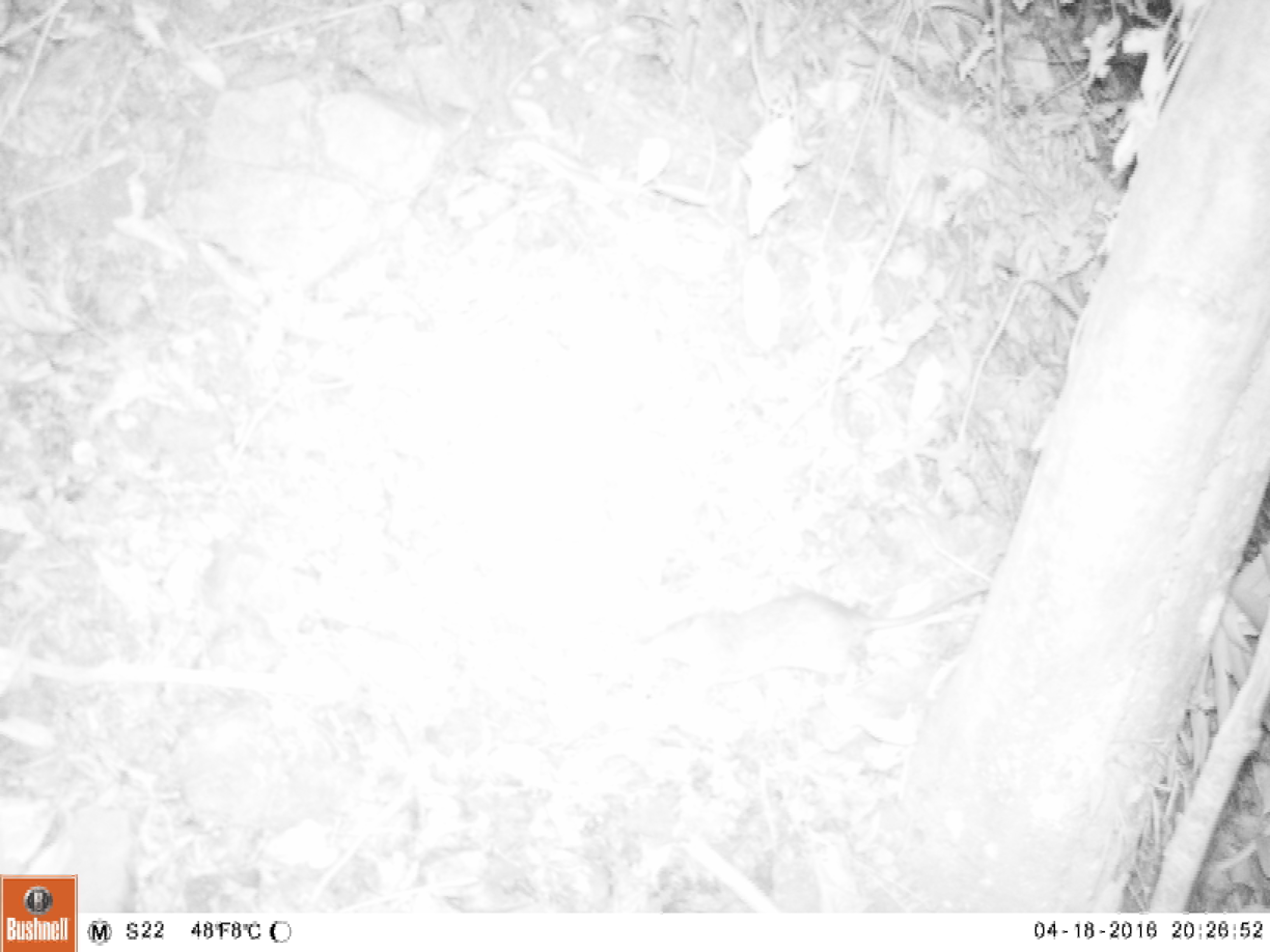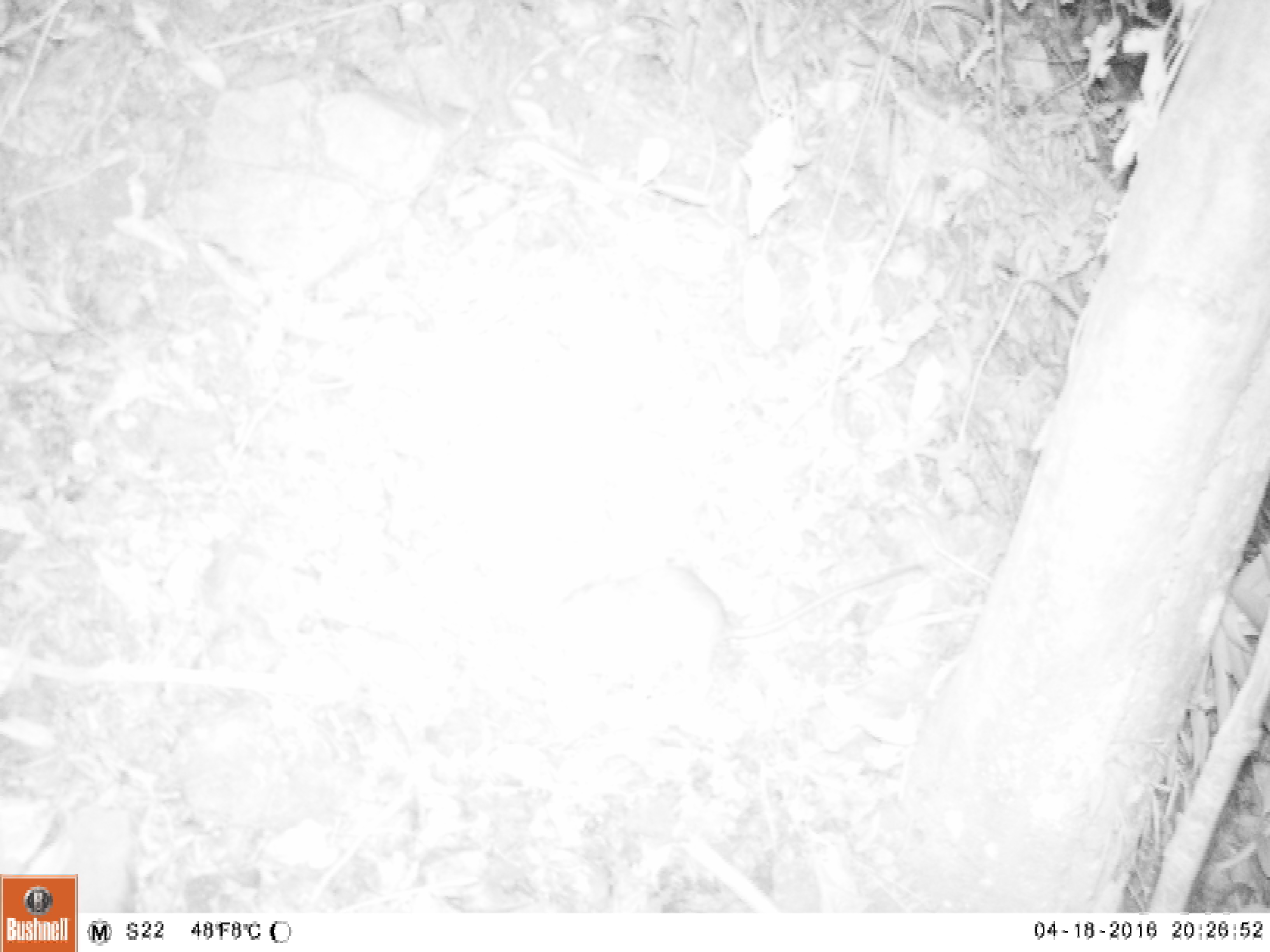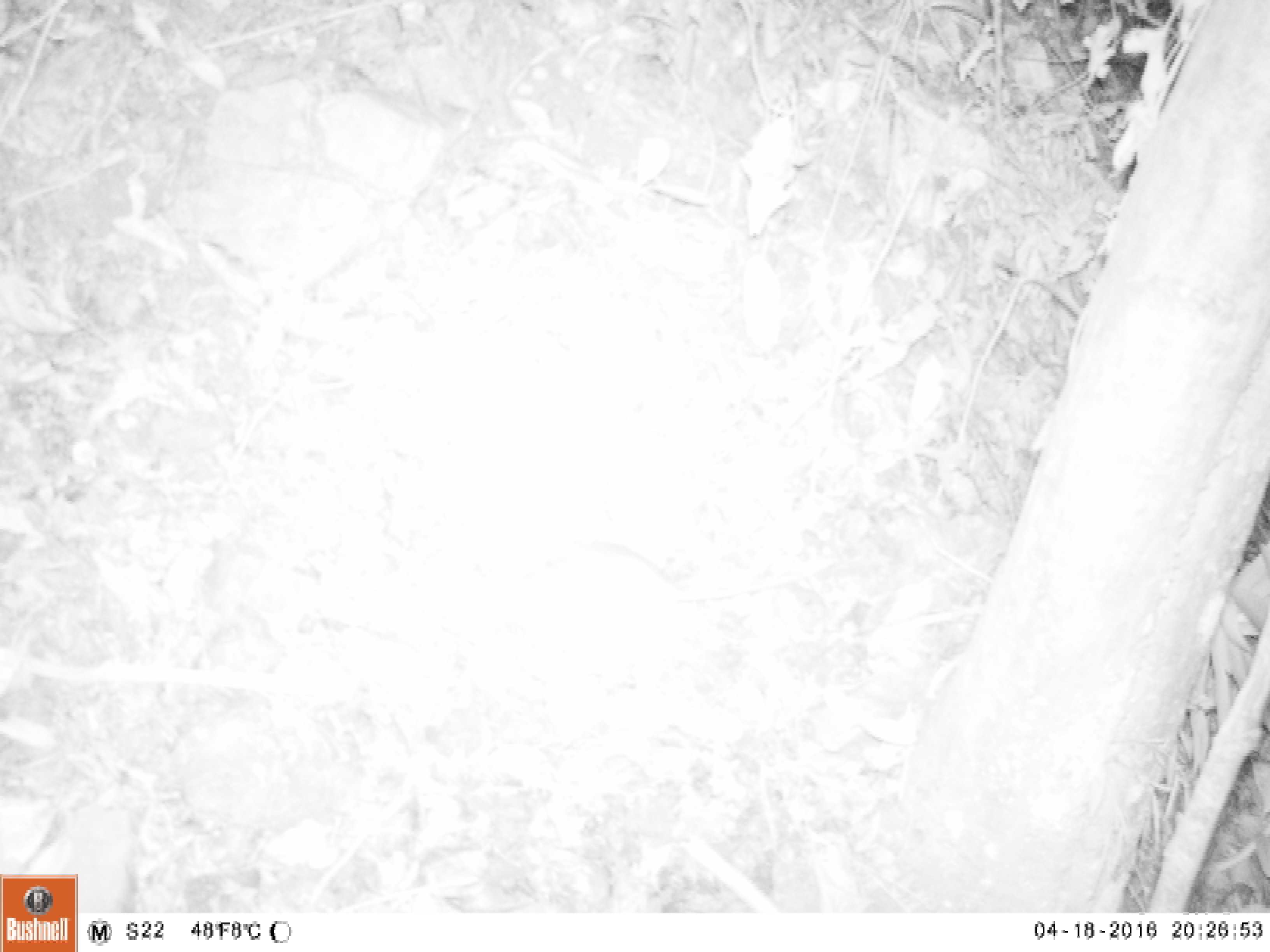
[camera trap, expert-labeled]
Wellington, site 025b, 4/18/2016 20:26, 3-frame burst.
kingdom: Animalia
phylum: Chordata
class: Mammalia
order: Rodentia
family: Muridae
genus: Rattus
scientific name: Rattus rattus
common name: ship rat